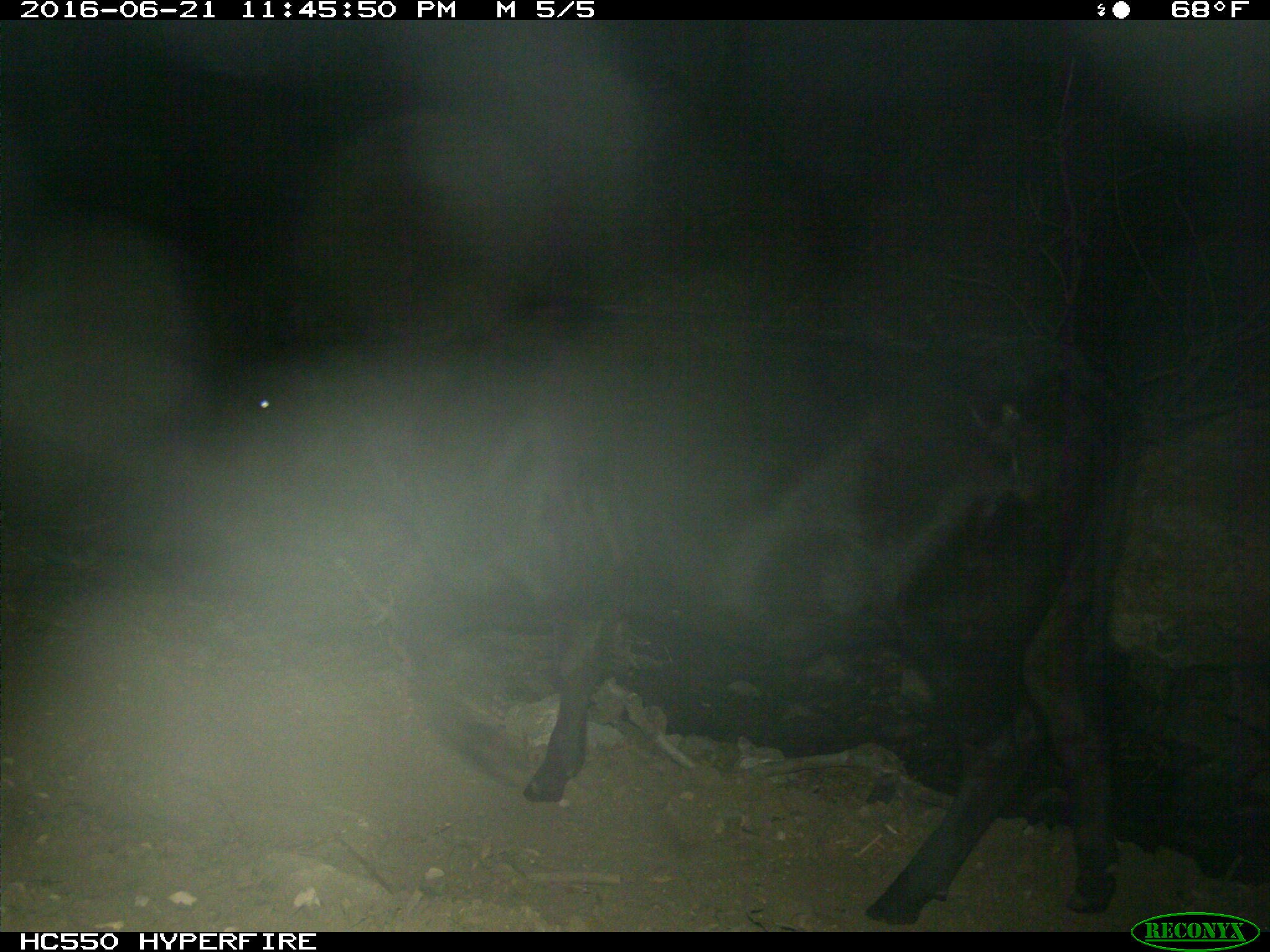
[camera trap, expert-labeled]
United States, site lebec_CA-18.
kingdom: Animalia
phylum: Chordata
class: Mammalia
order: Artiodactyla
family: Bovidae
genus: Bos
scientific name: Bos taurus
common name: domestic cow